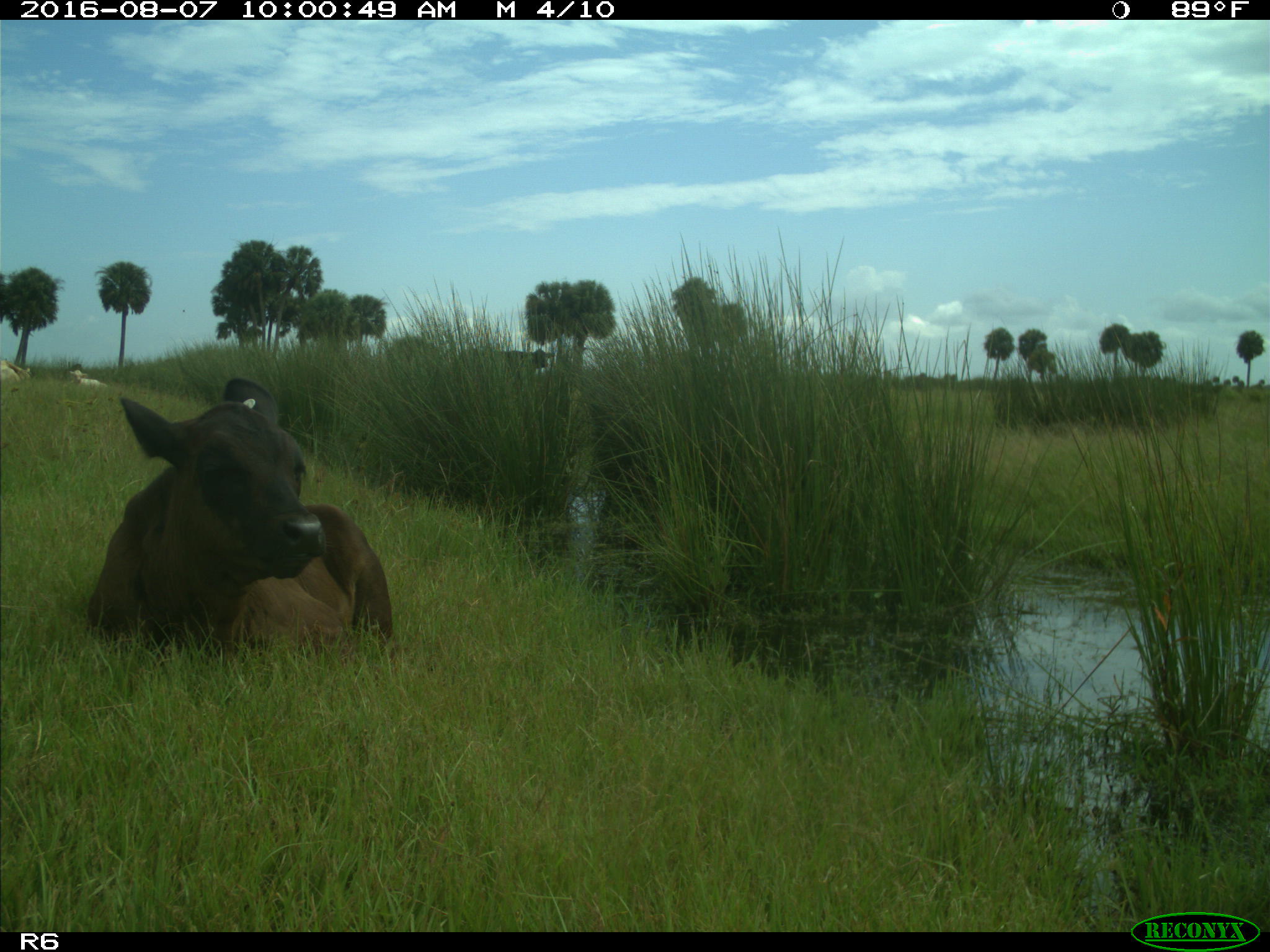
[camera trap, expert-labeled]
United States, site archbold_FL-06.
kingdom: Animalia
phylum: Chordata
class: Mammalia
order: Artiodactyla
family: Bovidae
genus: Bos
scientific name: Bos taurus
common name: domestic cow